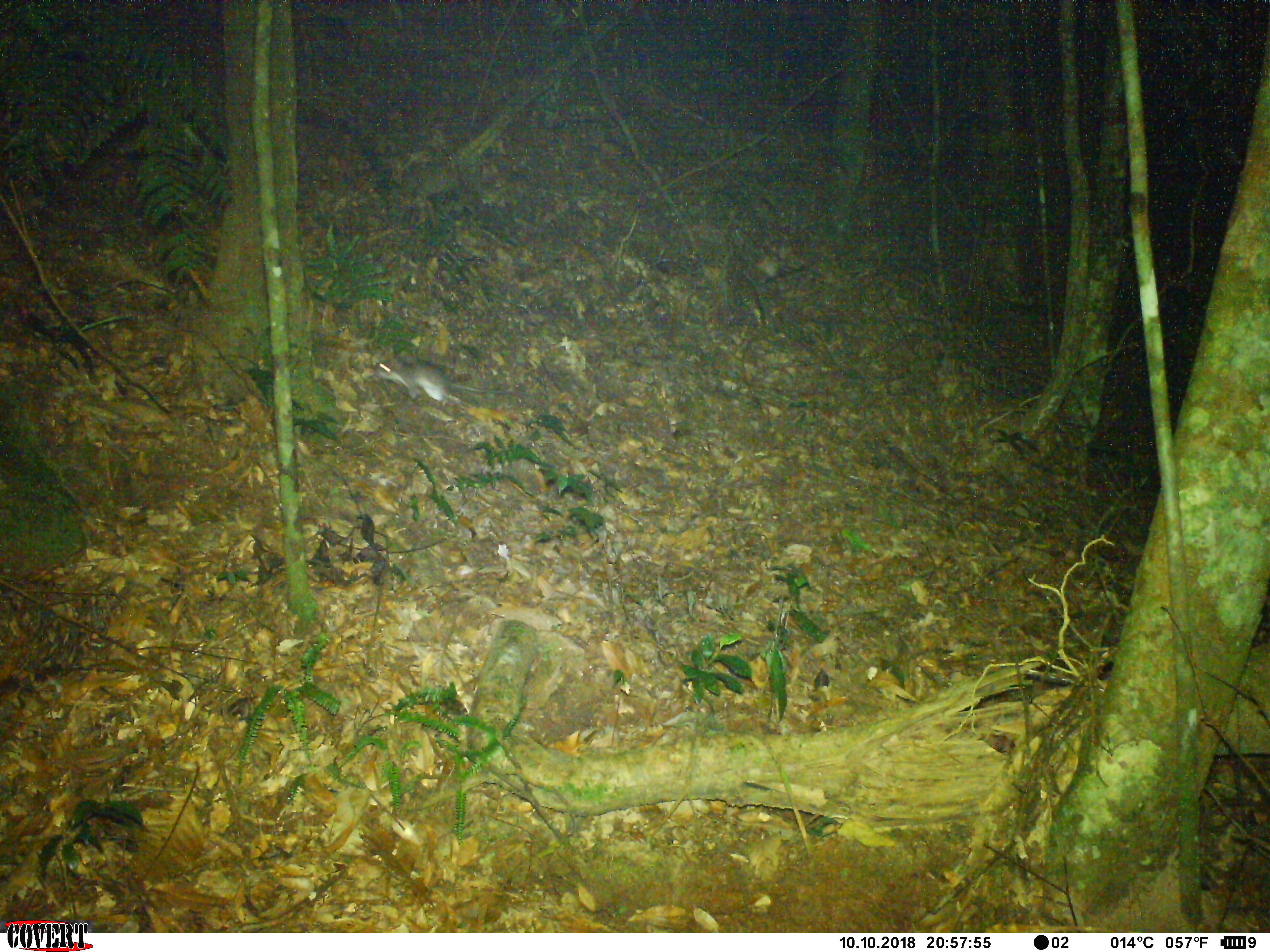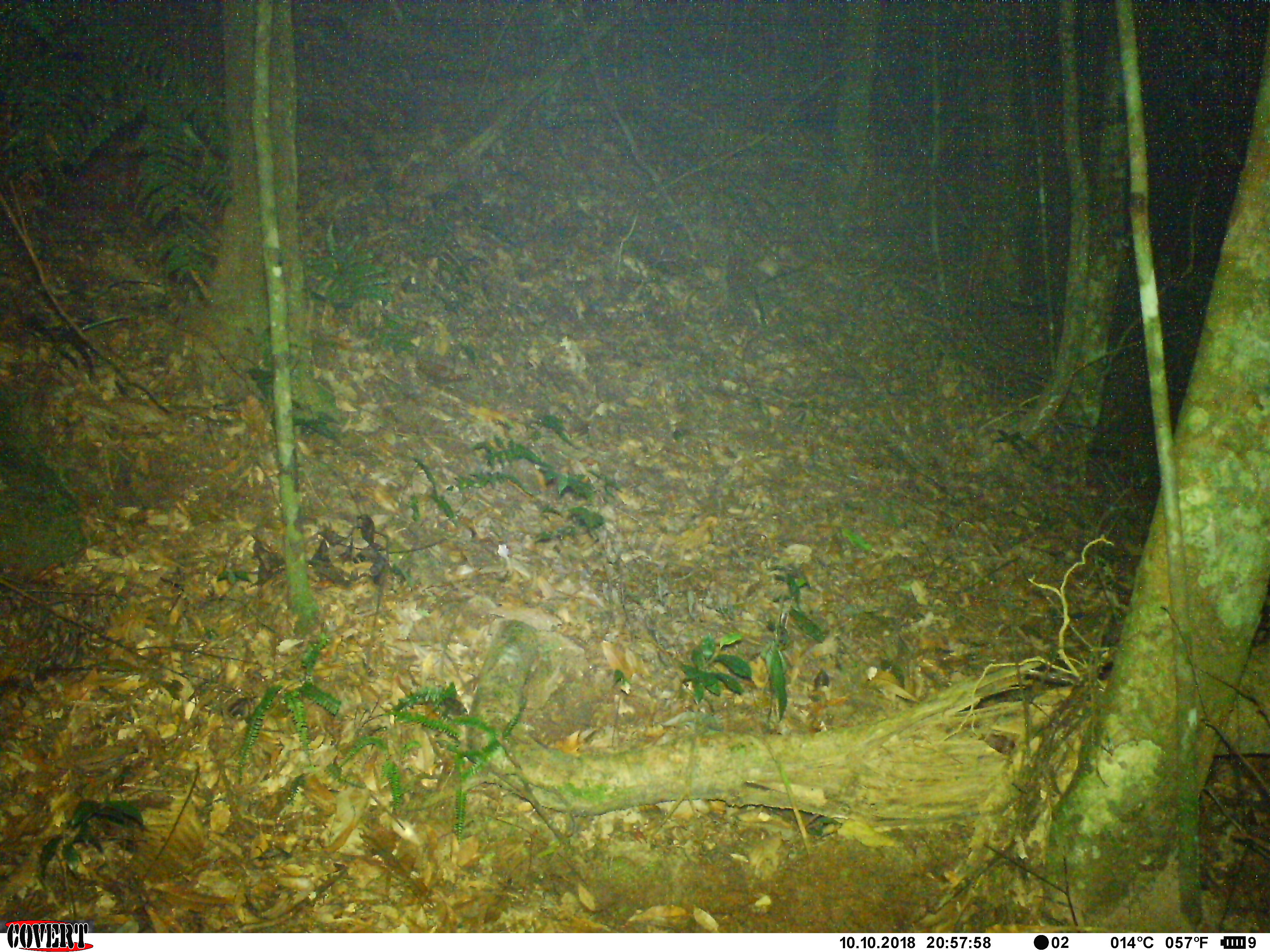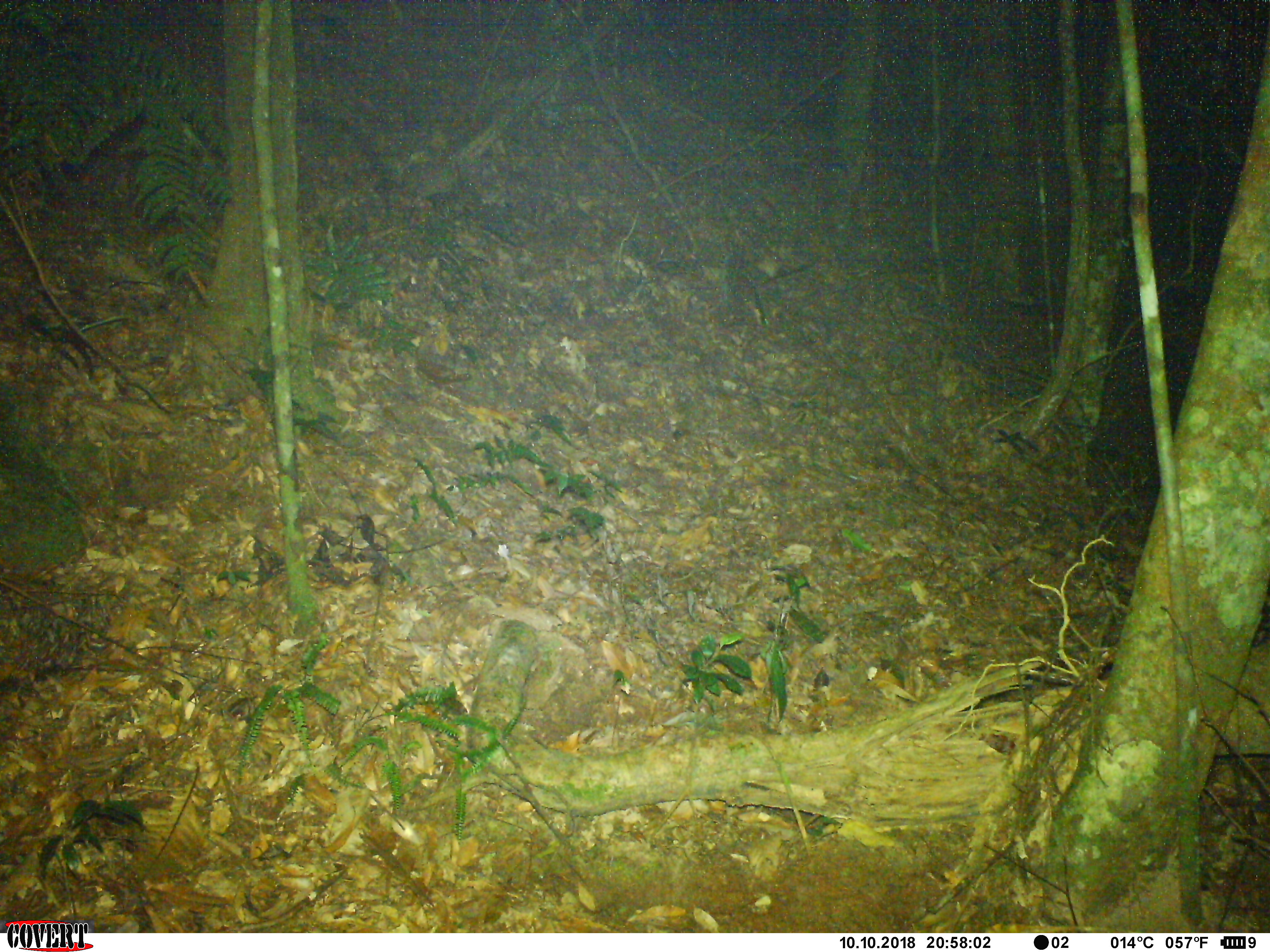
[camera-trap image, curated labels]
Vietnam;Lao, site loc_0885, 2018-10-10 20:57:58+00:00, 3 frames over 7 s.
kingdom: Animalia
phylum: Chordata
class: Mammalia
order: Rodentia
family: Muridae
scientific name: Muridae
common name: old-world mice and rats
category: unidentified murid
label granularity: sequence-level